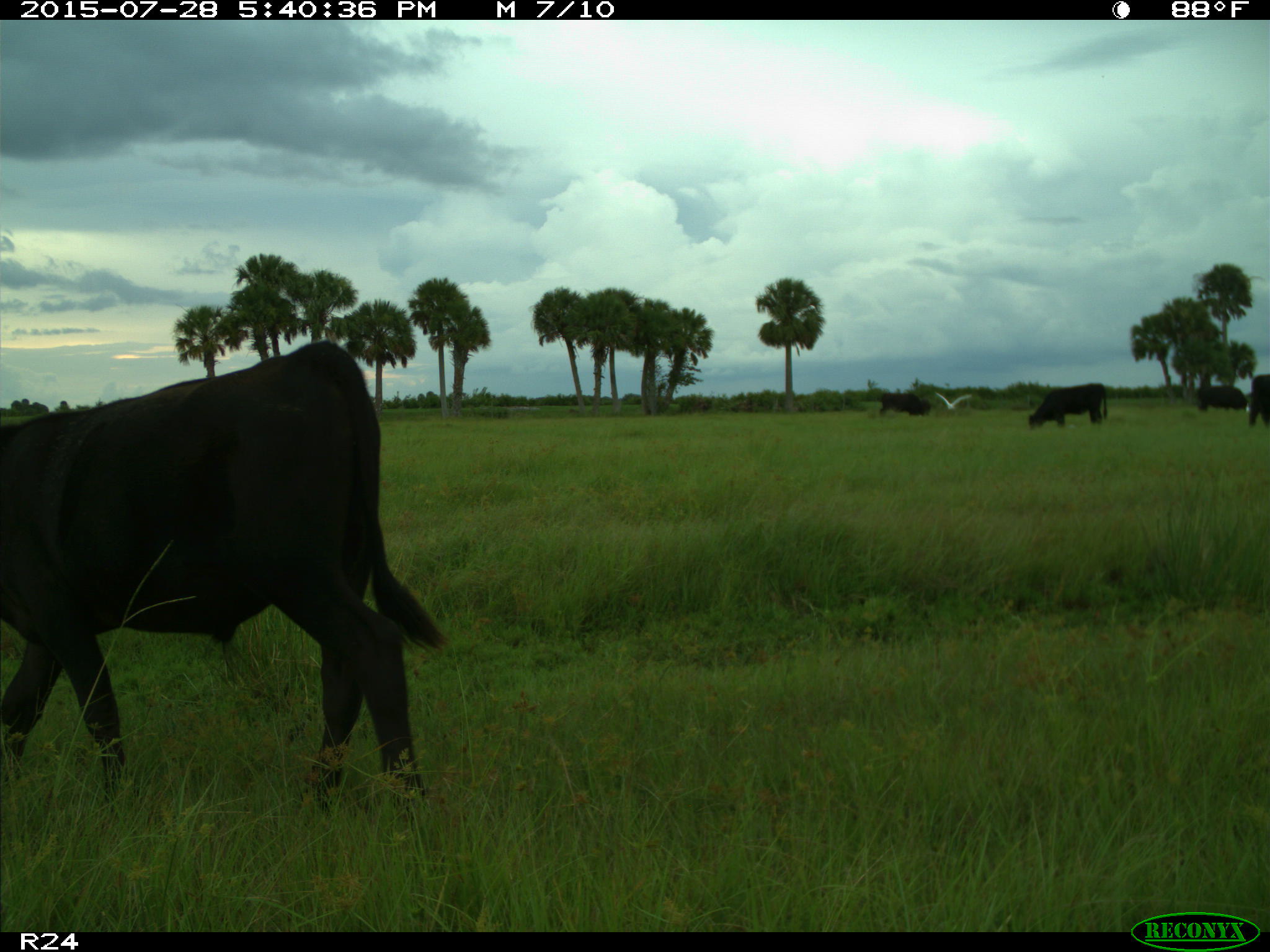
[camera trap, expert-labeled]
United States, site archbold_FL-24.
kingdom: Animalia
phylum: Chordata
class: Mammalia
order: Artiodactyla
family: Bovidae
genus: Bos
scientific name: Bos taurus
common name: domestic cow